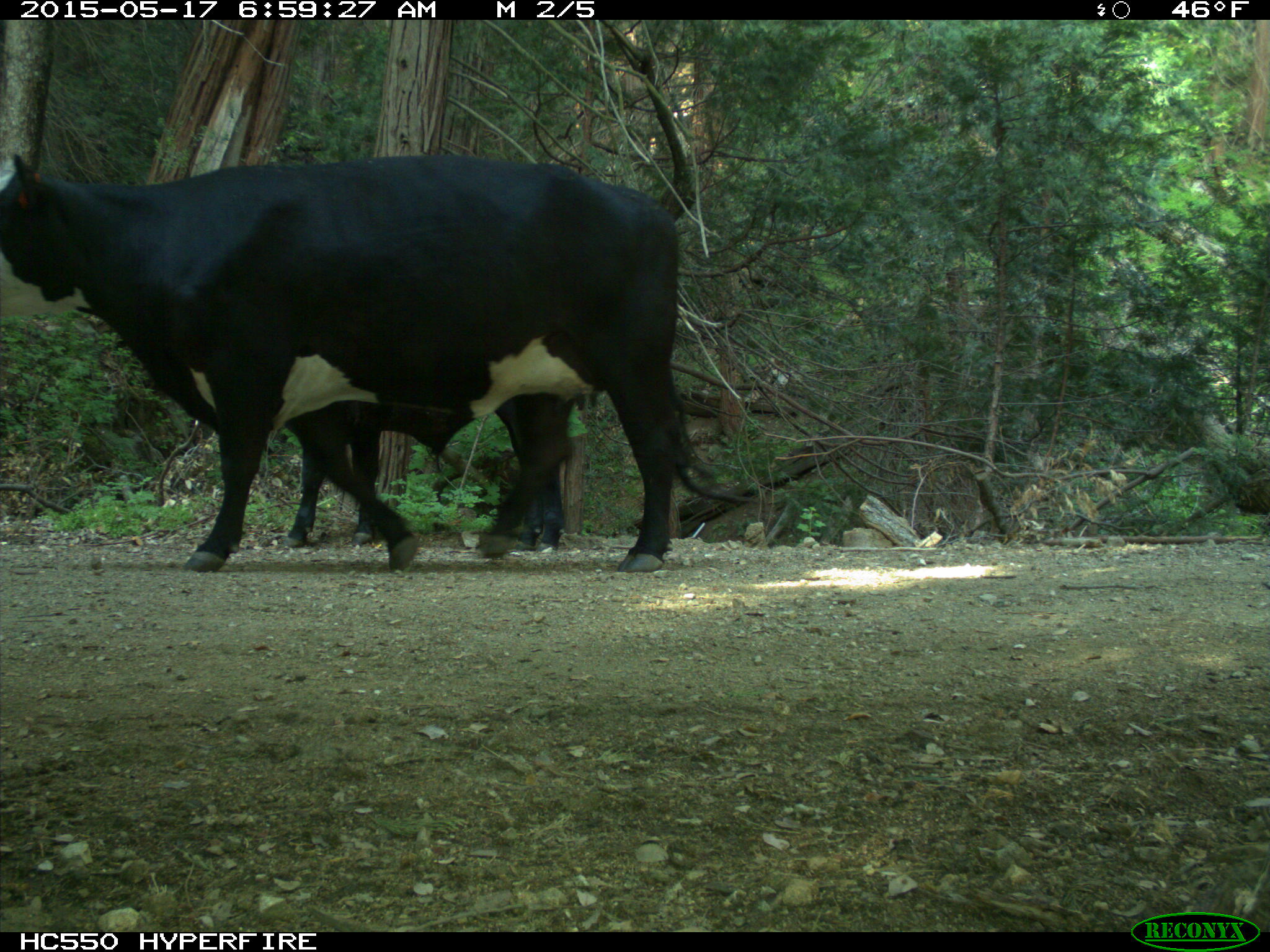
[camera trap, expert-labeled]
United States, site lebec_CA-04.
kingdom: Animalia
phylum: Chordata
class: Mammalia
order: Artiodactyla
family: Bovidae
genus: Bos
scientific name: Bos taurus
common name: domestic cow